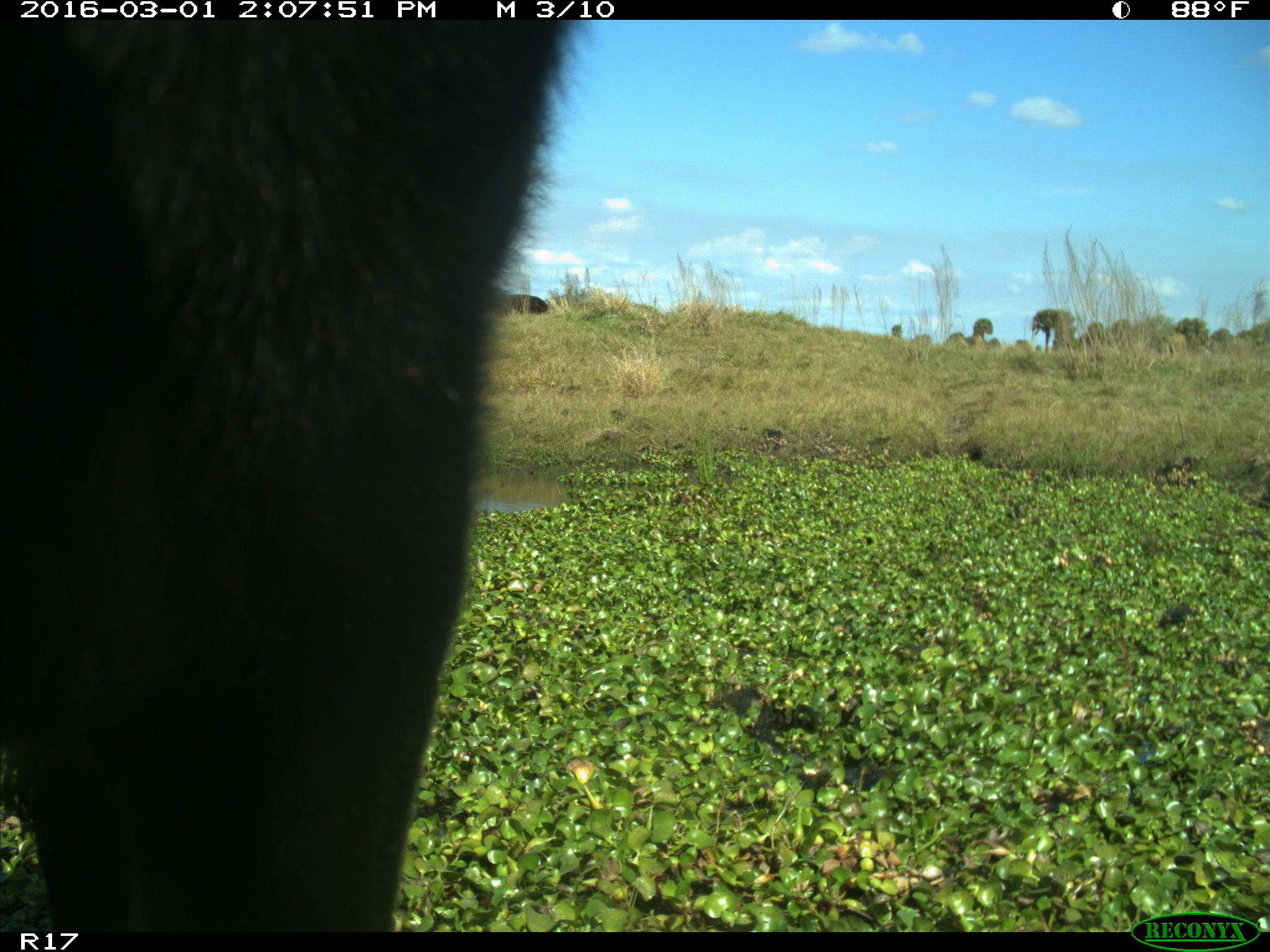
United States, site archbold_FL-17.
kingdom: Animalia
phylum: Chordata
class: Mammalia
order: Artiodactyla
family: Bovidae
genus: Bos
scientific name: Bos taurus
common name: domestic cow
Bos taurus (domestic cow).